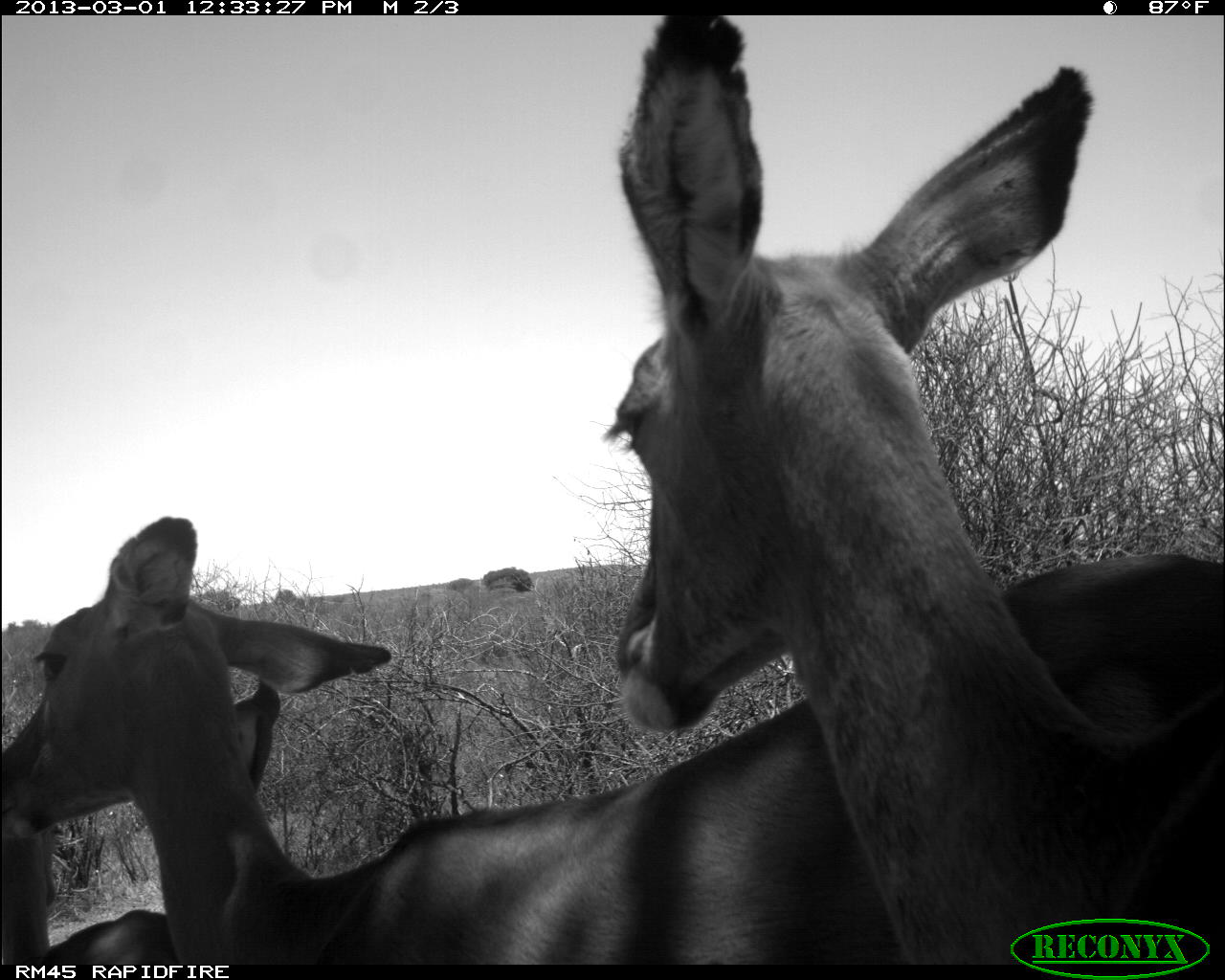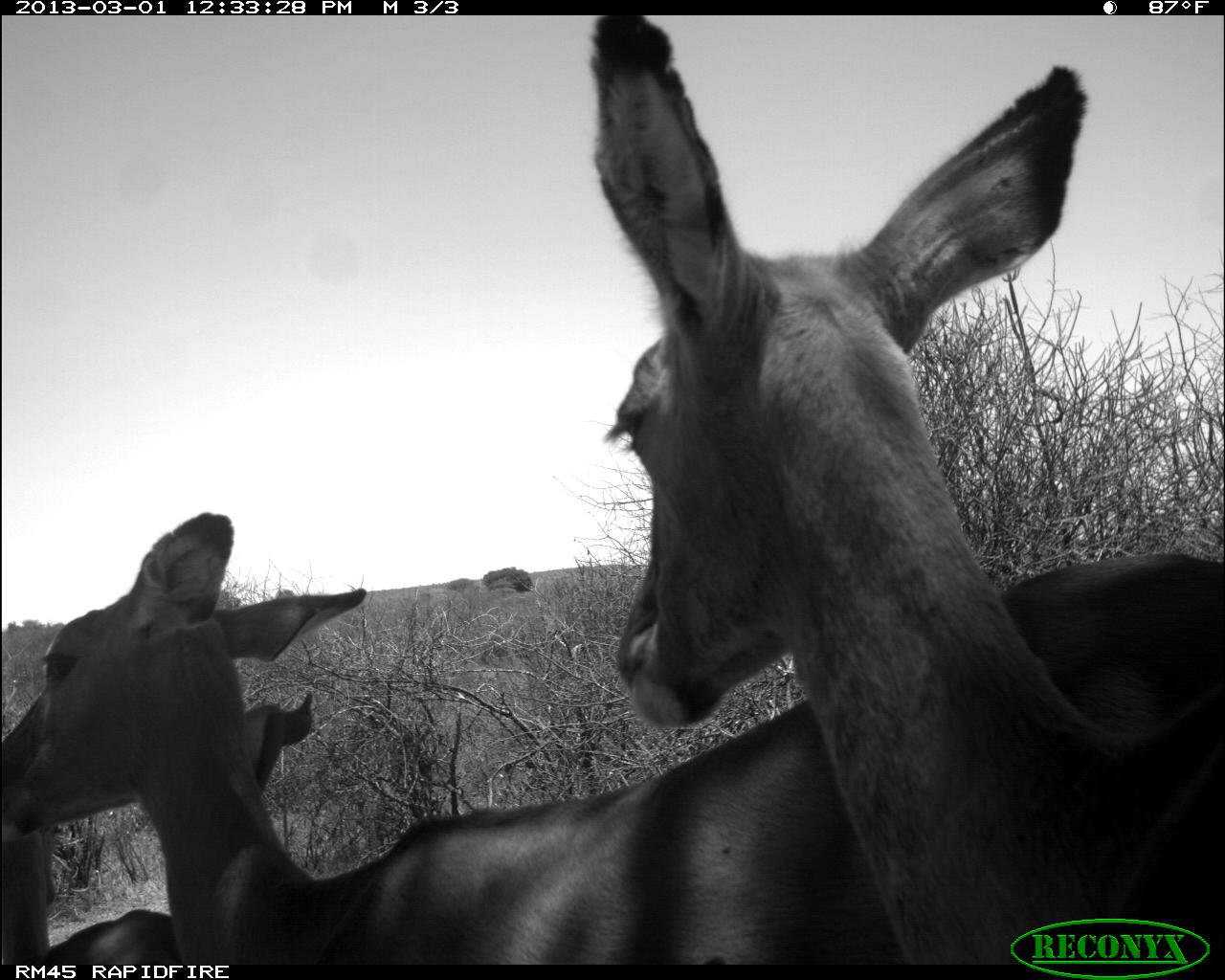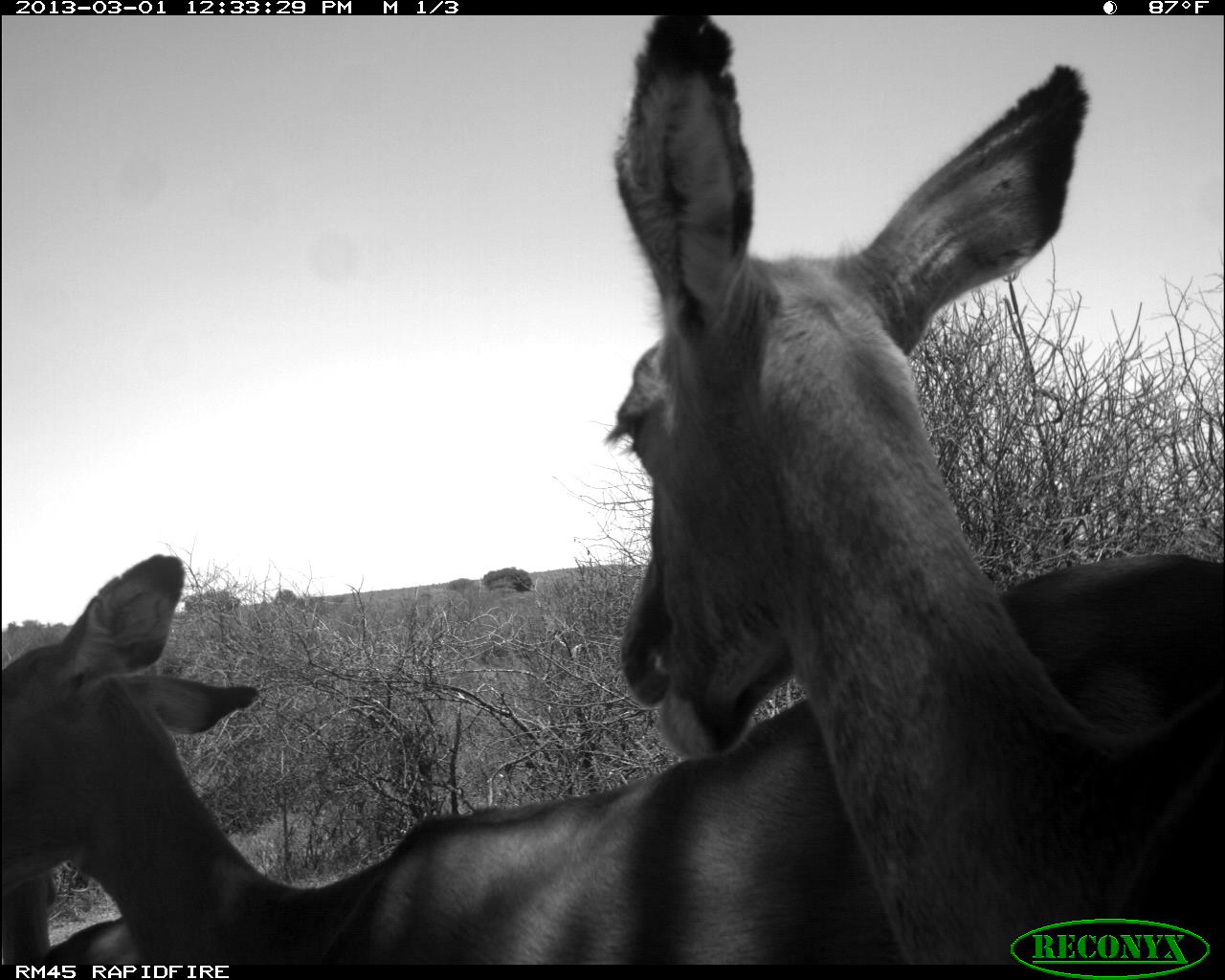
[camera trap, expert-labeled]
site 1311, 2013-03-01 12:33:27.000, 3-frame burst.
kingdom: Animalia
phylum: Chordata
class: Mammalia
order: Artiodactyla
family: Bovidae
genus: Aepyceros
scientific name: Aepyceros melampus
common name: impala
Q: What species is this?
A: Aepyceros melampus (impala).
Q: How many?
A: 3.